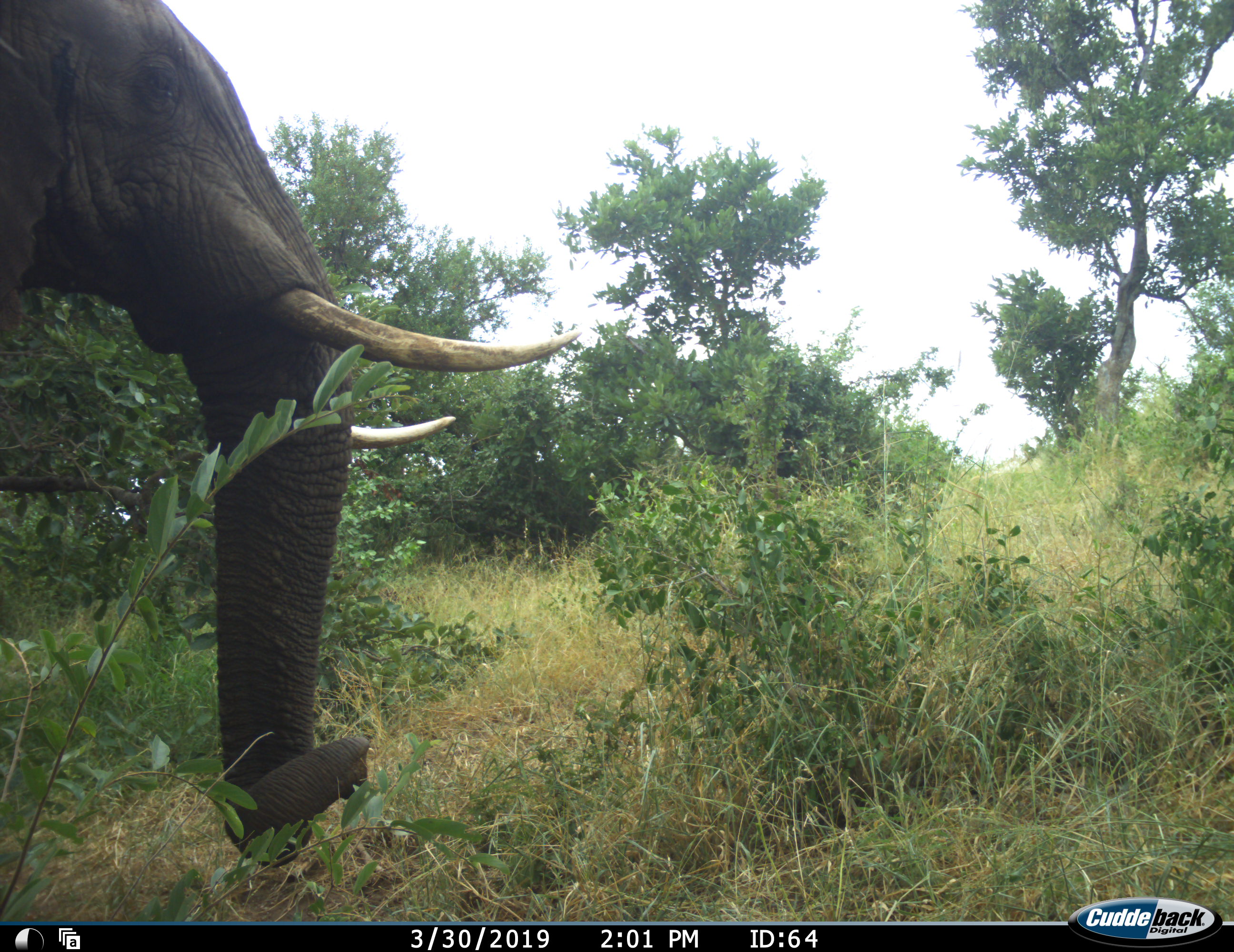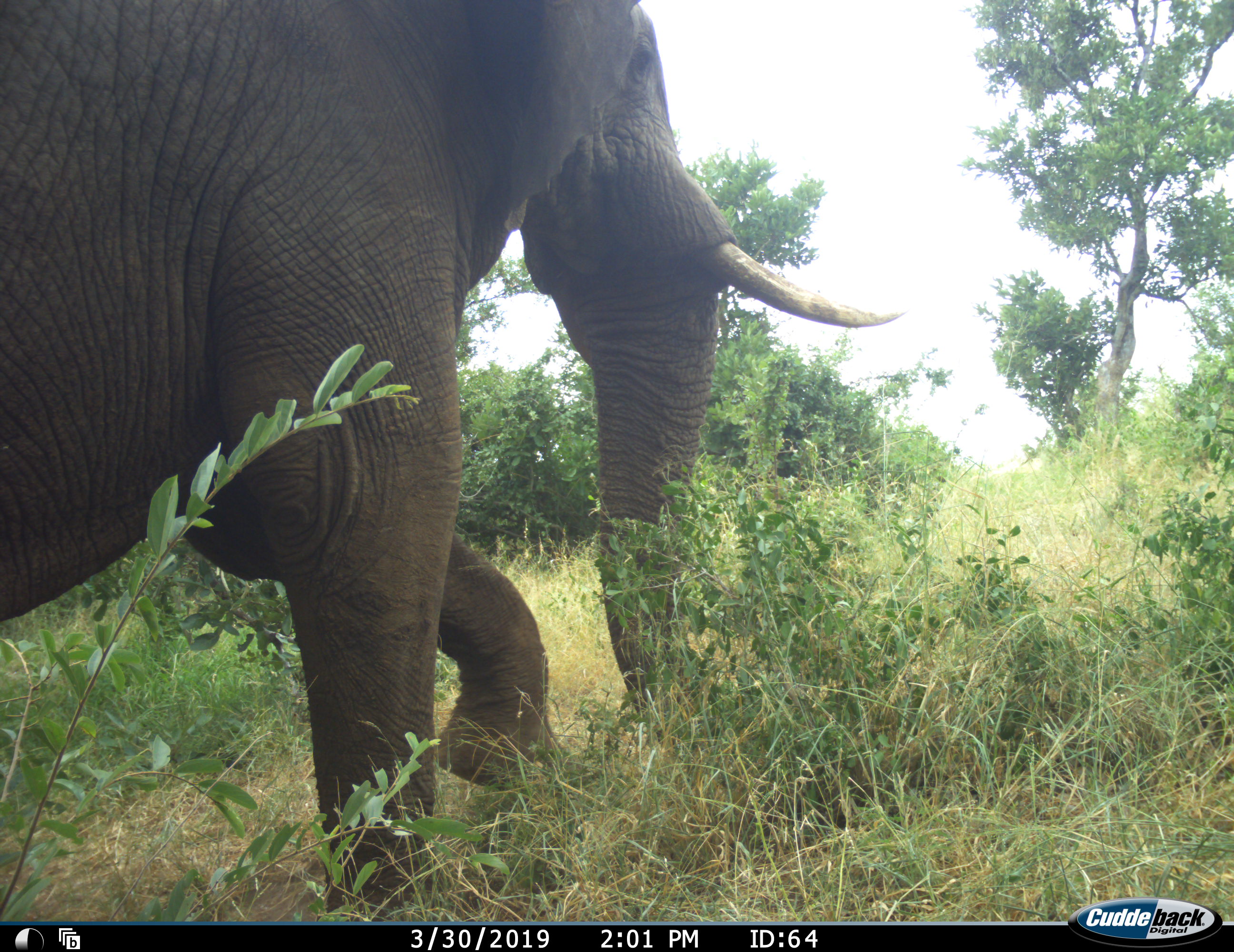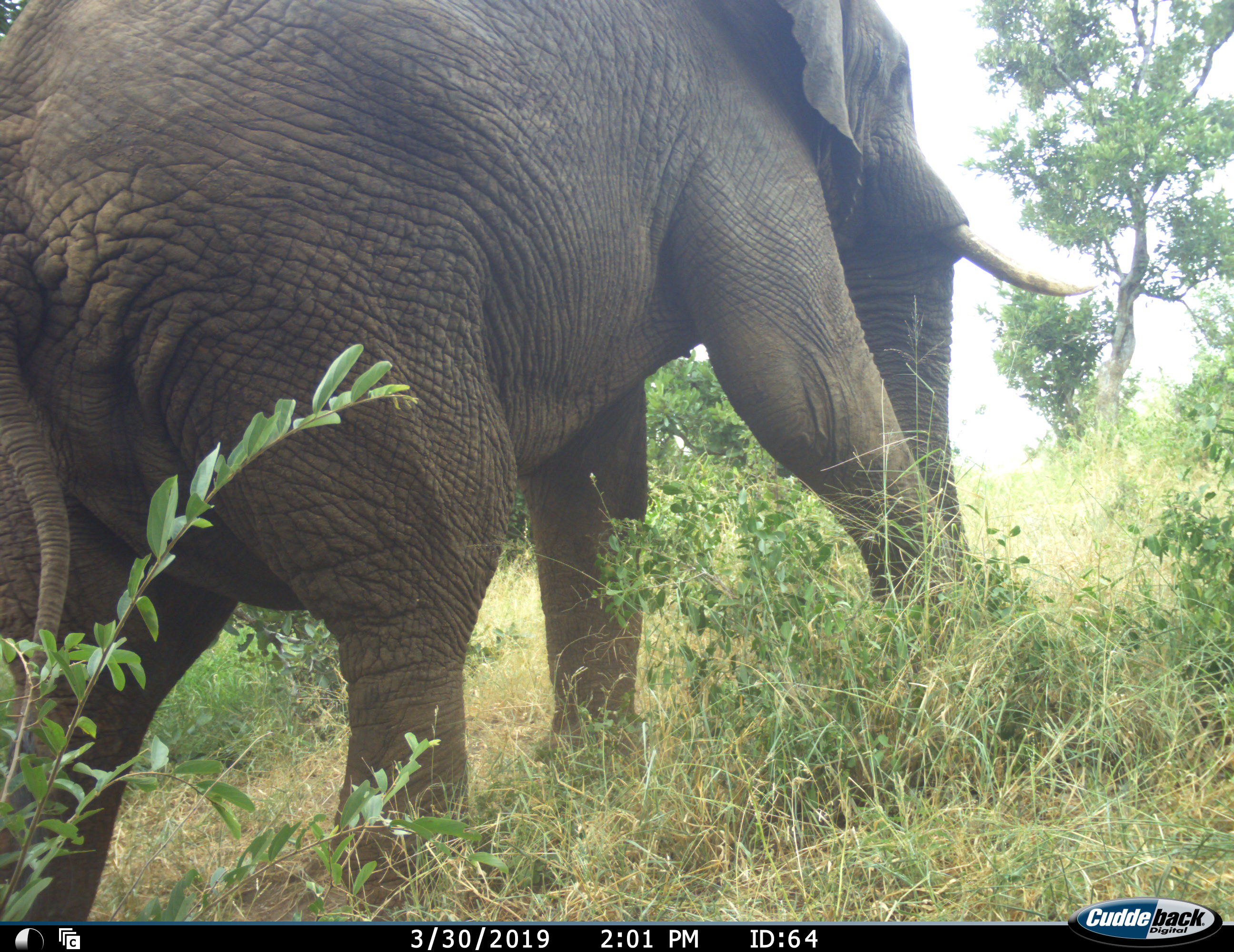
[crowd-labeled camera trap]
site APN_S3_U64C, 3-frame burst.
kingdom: Animalia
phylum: Chordata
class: Mammalia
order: Proboscidea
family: Elephantidae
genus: Loxodonta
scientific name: Loxodonta africana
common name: african bush elephant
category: elephant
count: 1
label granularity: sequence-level